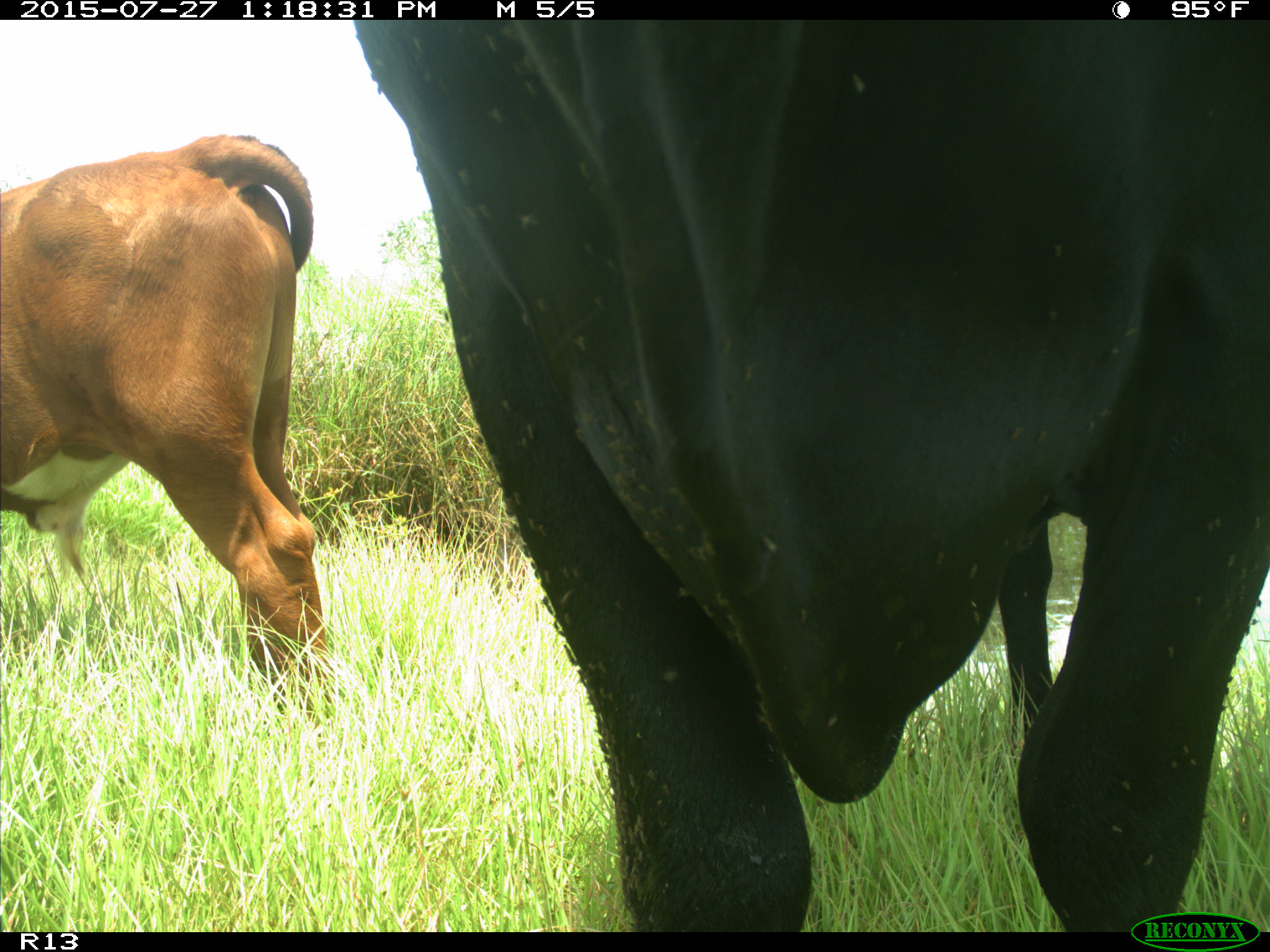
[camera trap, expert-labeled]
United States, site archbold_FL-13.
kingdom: Animalia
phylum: Chordata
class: Mammalia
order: Artiodactyla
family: Bovidae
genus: Bos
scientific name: Bos taurus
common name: domestic cow